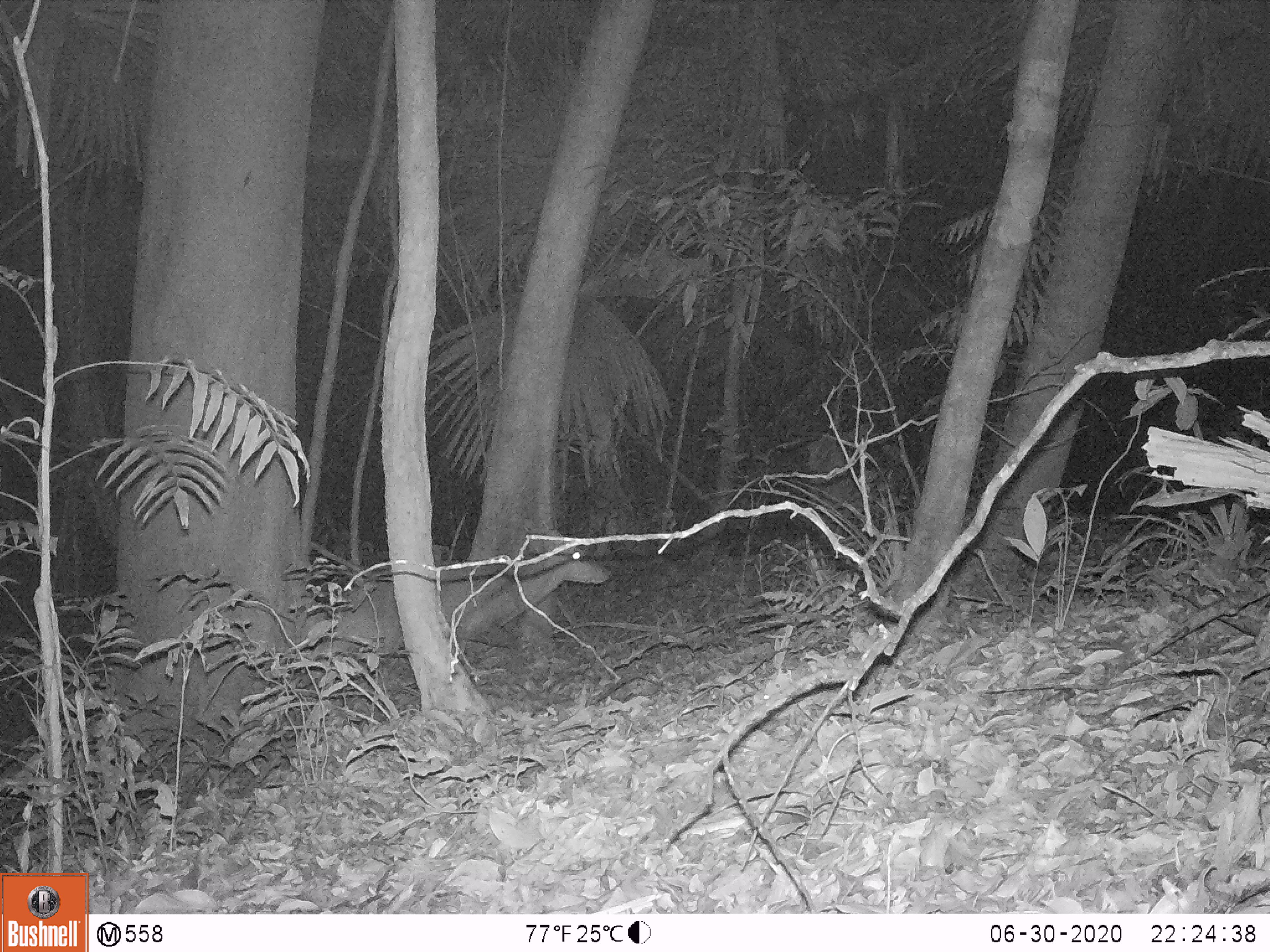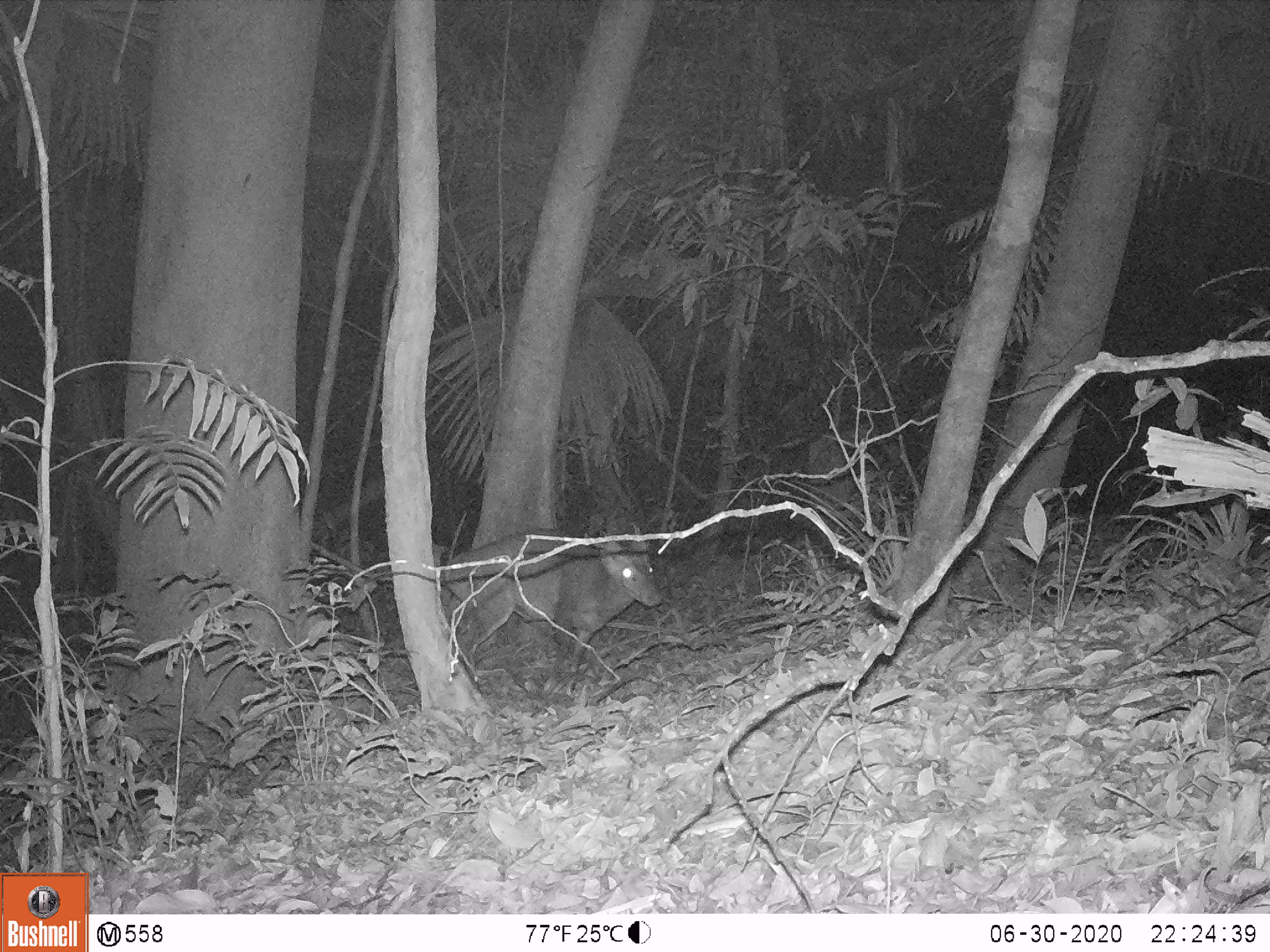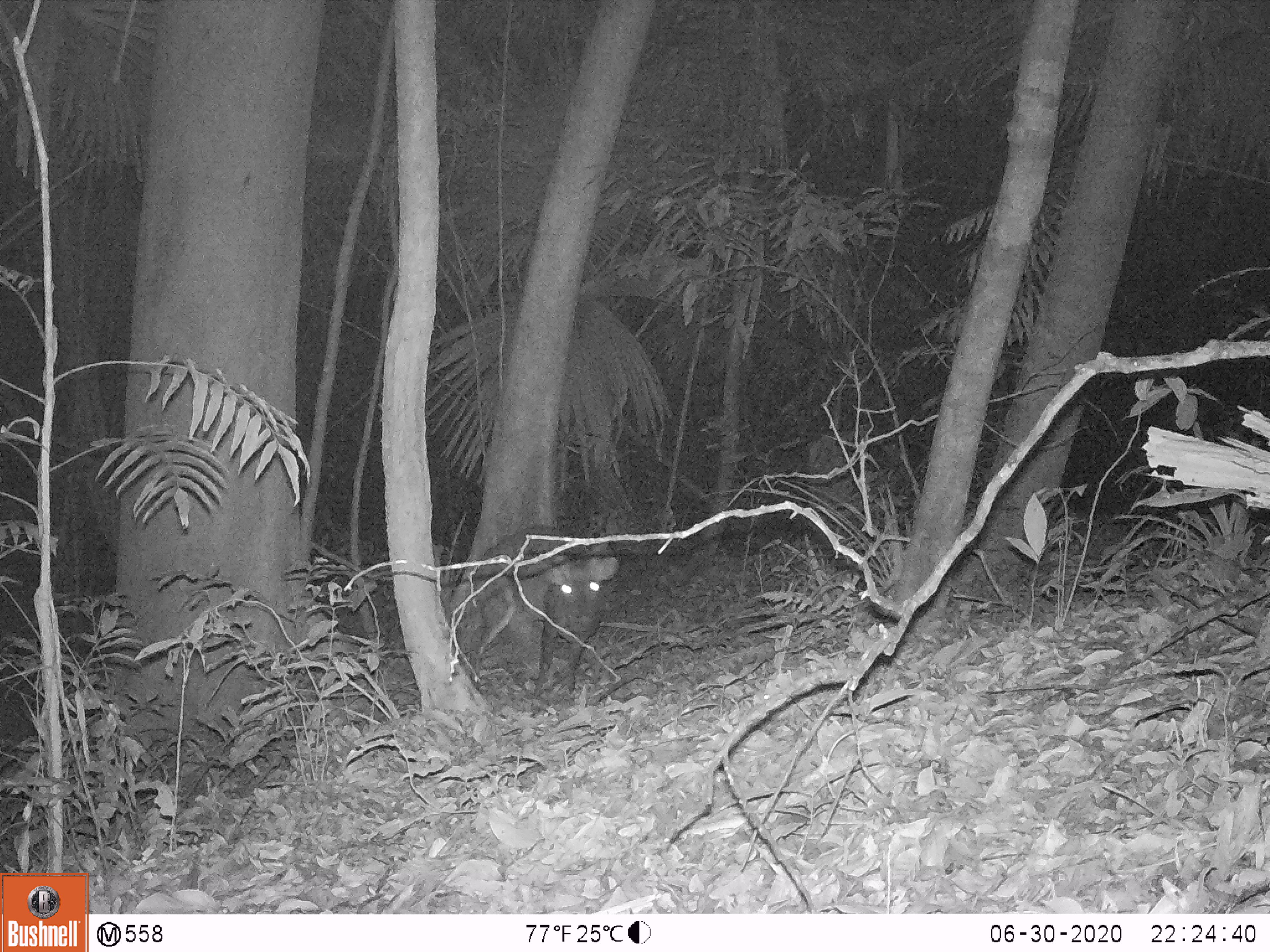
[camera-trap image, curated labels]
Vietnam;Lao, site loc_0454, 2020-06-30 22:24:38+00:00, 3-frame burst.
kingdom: Animalia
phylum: Chordata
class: Mammalia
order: Artiodactyla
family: Cervidae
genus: Muntiacus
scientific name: Muntiacus vuquangensis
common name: large-antlered muntjac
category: large antlered muntjac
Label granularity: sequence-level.